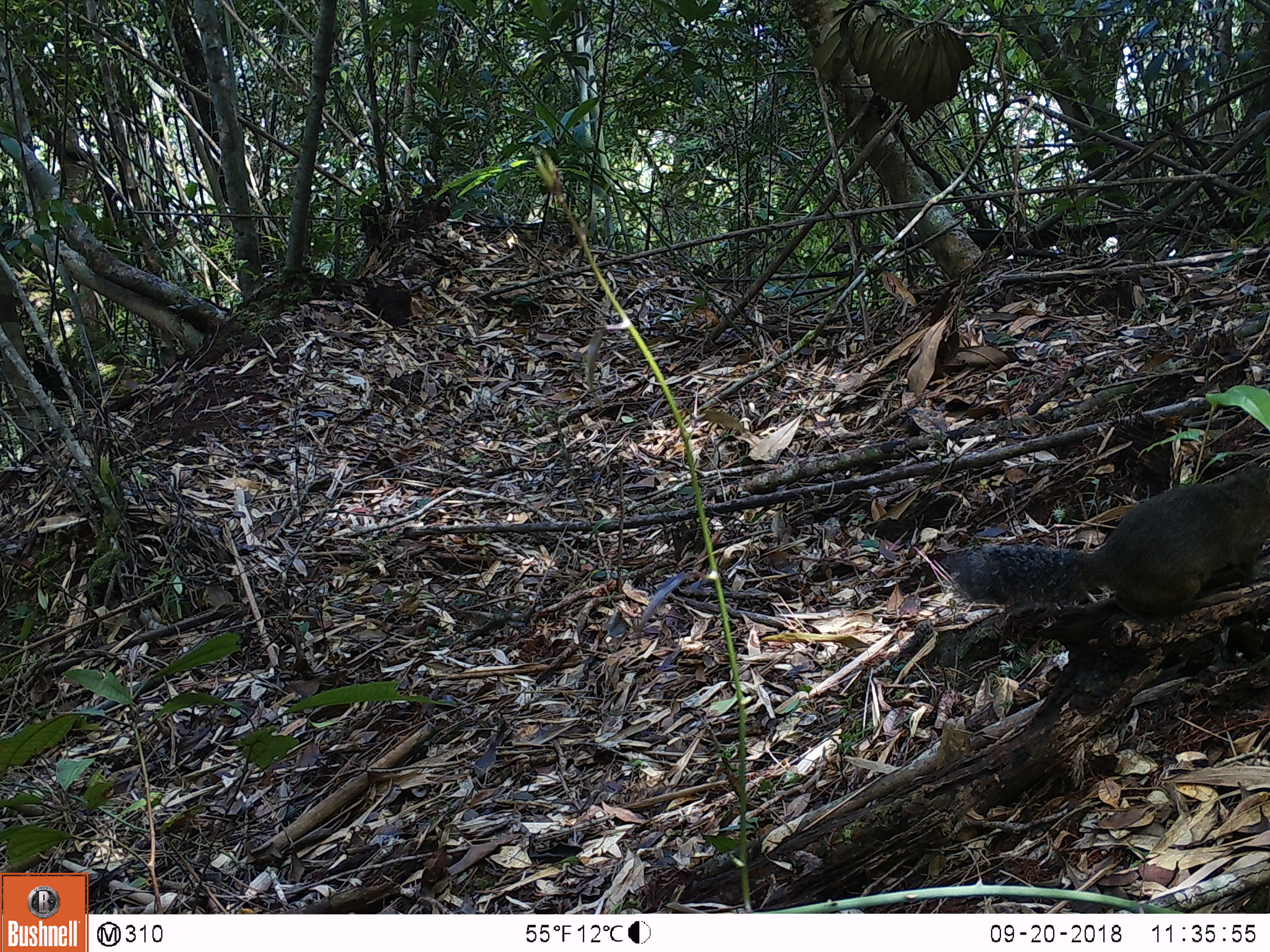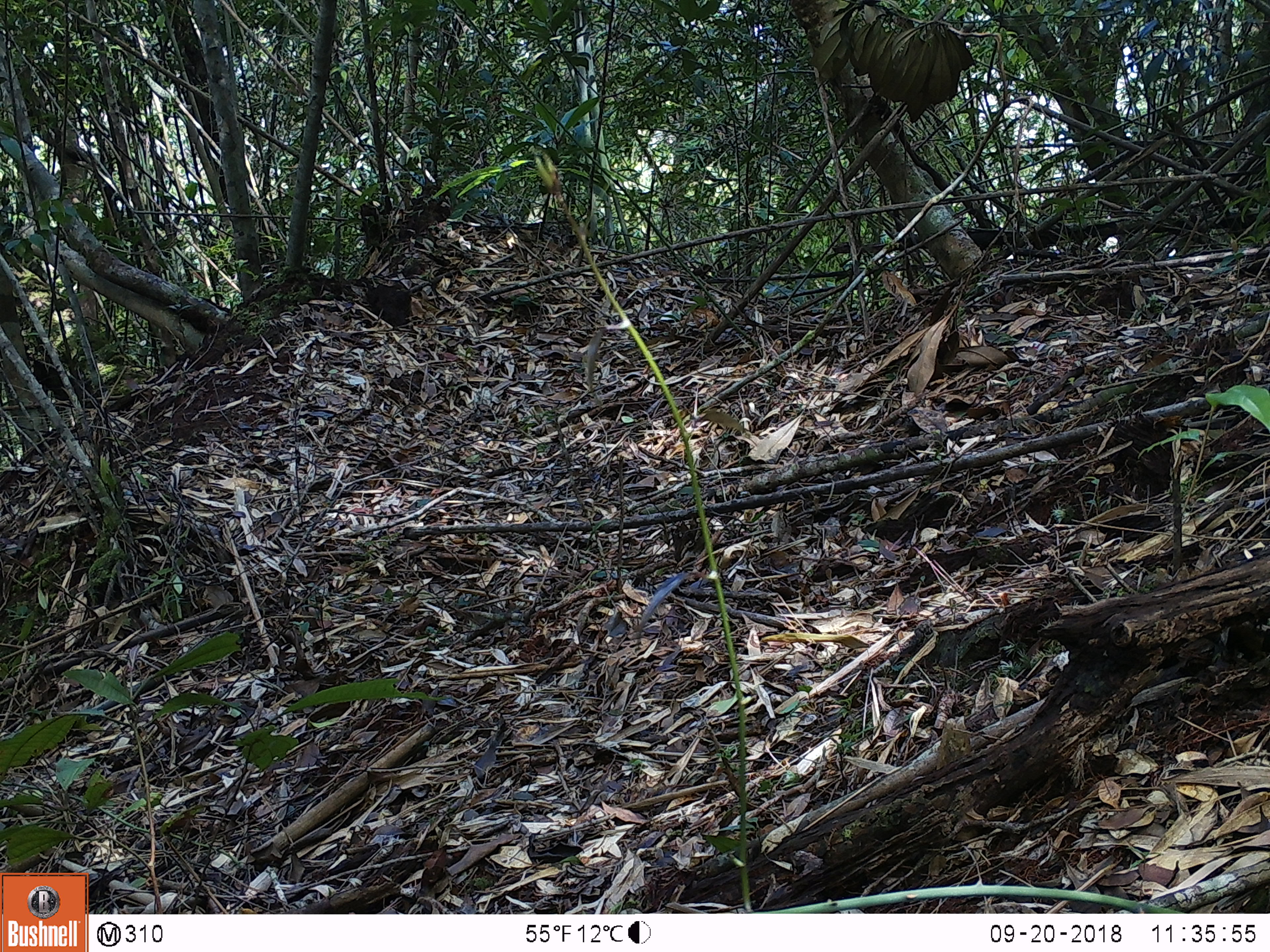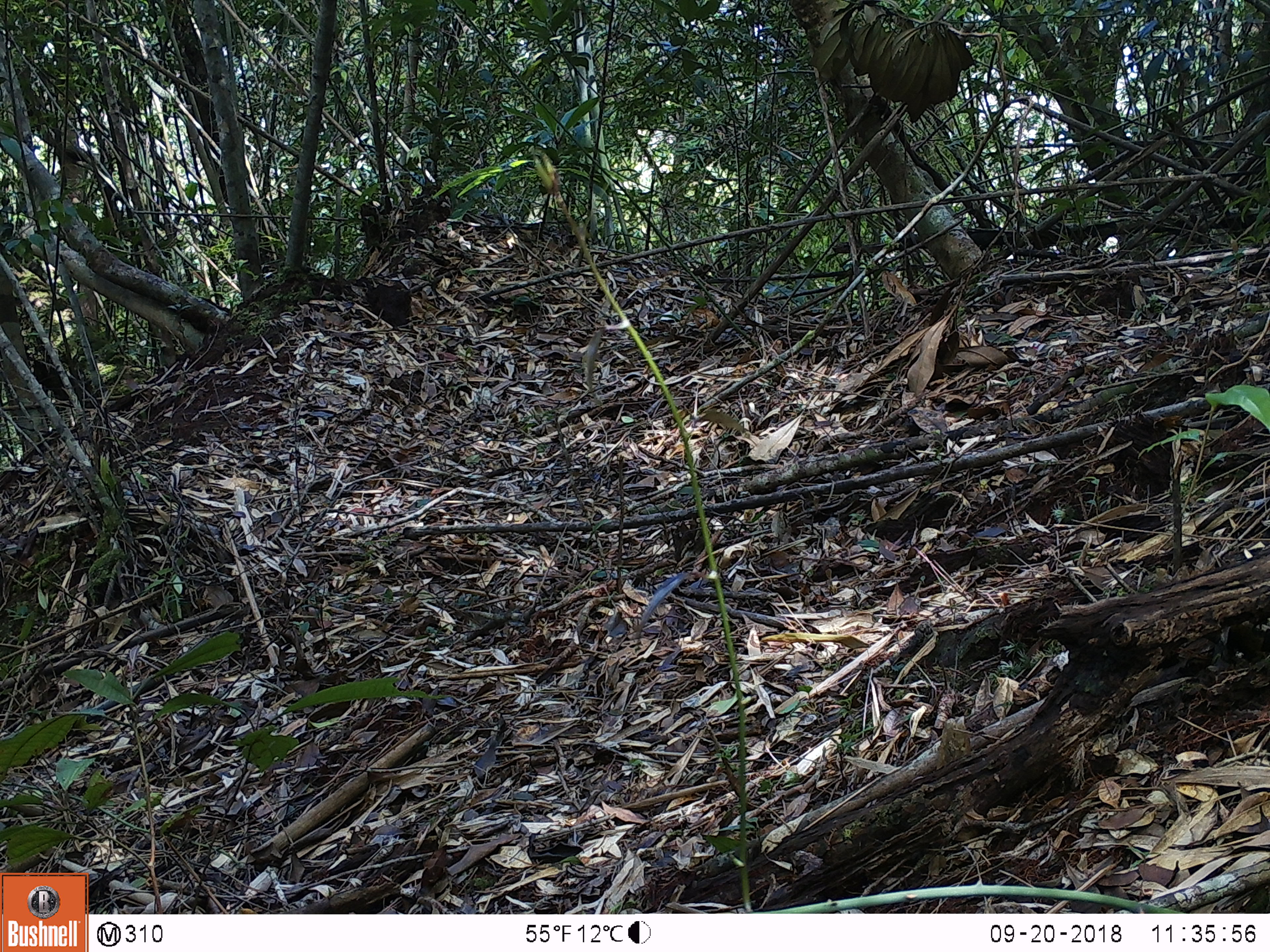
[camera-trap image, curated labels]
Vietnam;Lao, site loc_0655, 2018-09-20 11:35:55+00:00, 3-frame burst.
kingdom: Animalia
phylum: Chordata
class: Mammalia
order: Rodentia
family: Sciuridae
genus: Dremomys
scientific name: Dremomys rufigenis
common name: red-cheeked squirrel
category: red cheeked squirrel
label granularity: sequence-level